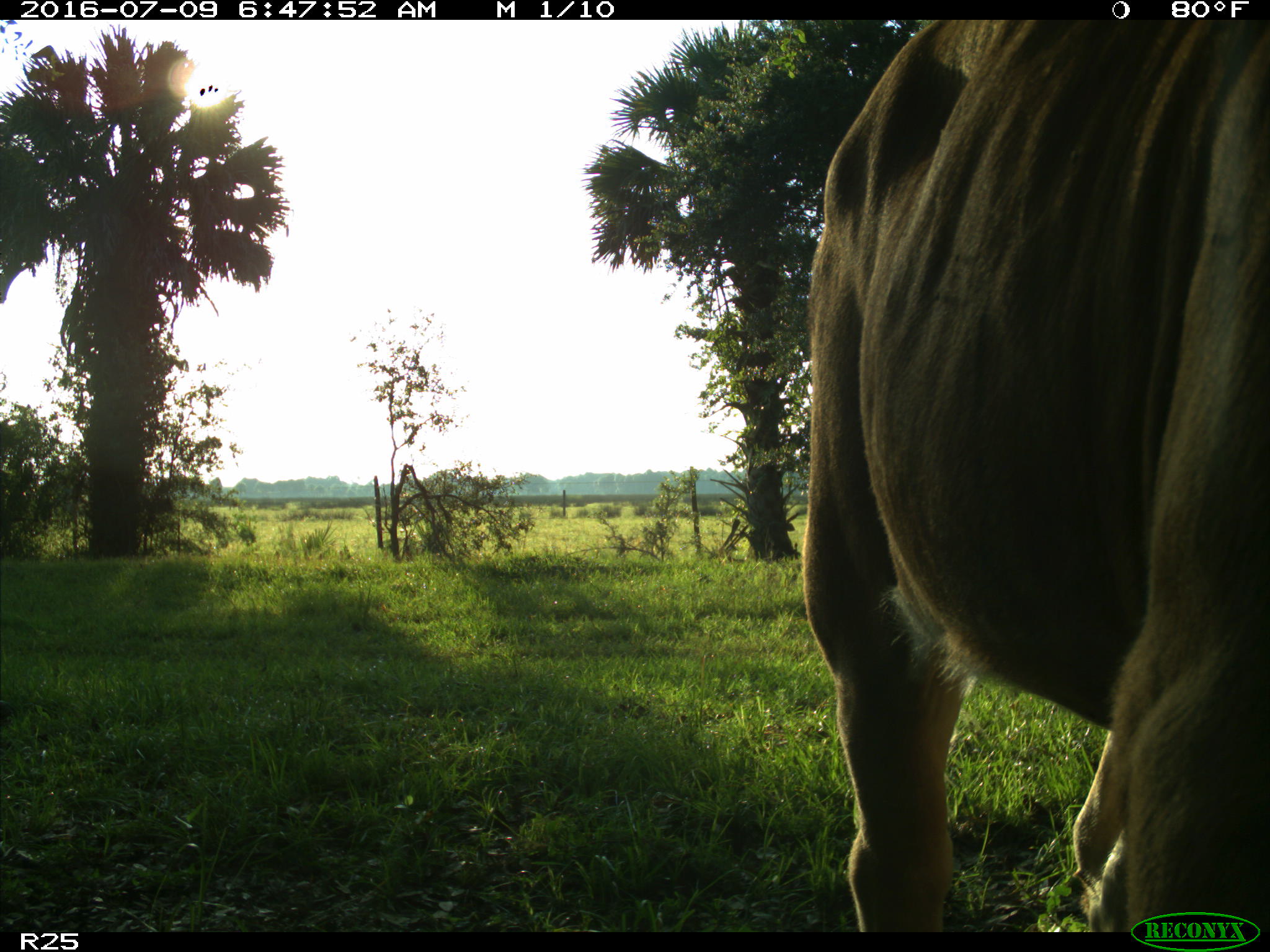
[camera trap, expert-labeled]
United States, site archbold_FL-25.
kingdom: Animalia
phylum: Chordata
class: Mammalia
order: Artiodactyla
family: Bovidae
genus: Bos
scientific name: Bos taurus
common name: domestic cow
Bos taurus (domestic cow).